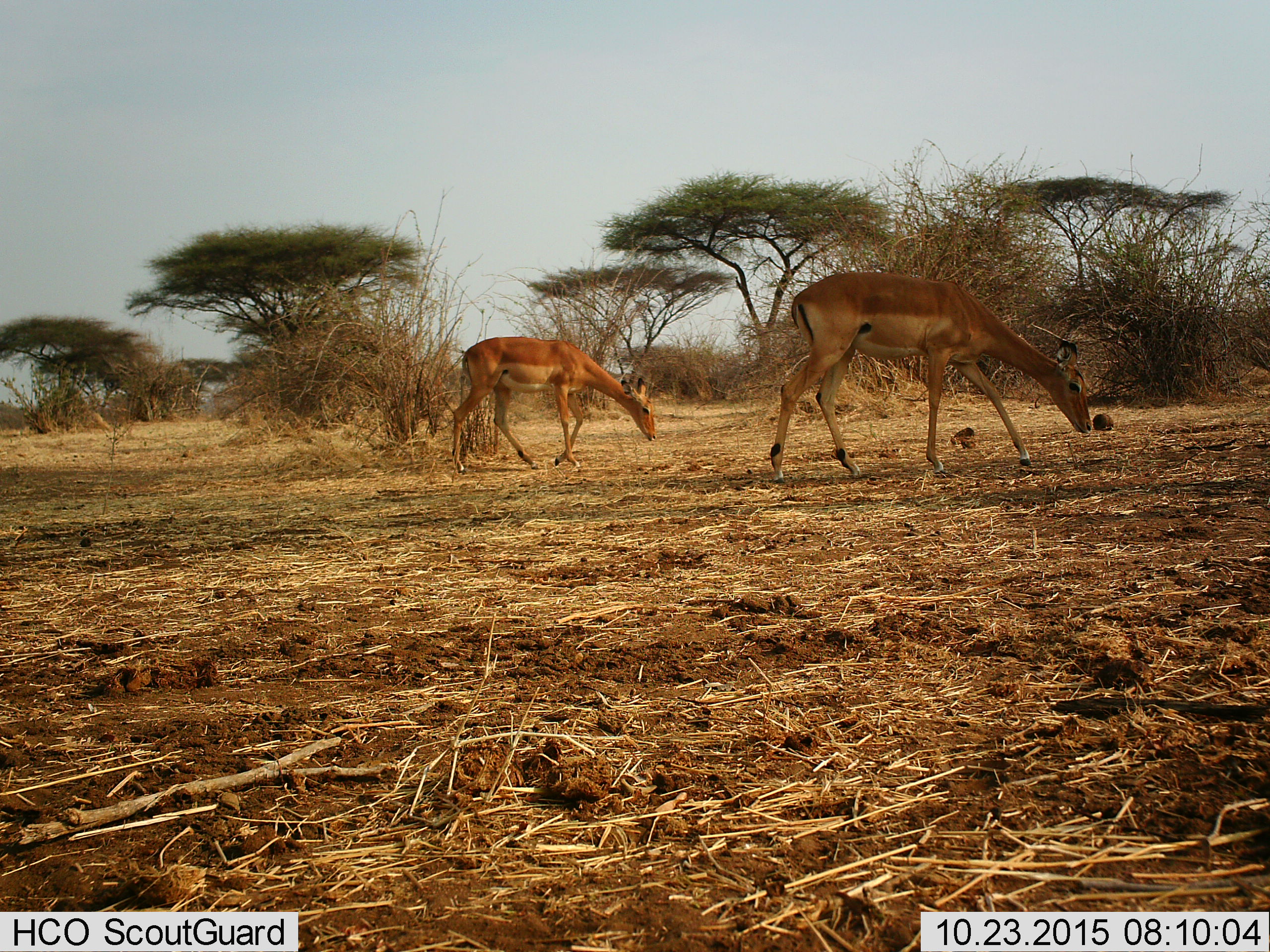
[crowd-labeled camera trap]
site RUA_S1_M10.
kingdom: Animalia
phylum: Chordata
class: Mammalia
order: Artiodactyla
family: Bovidae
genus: Aepyceros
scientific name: Aepyceros melampus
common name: impala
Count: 2.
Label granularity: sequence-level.